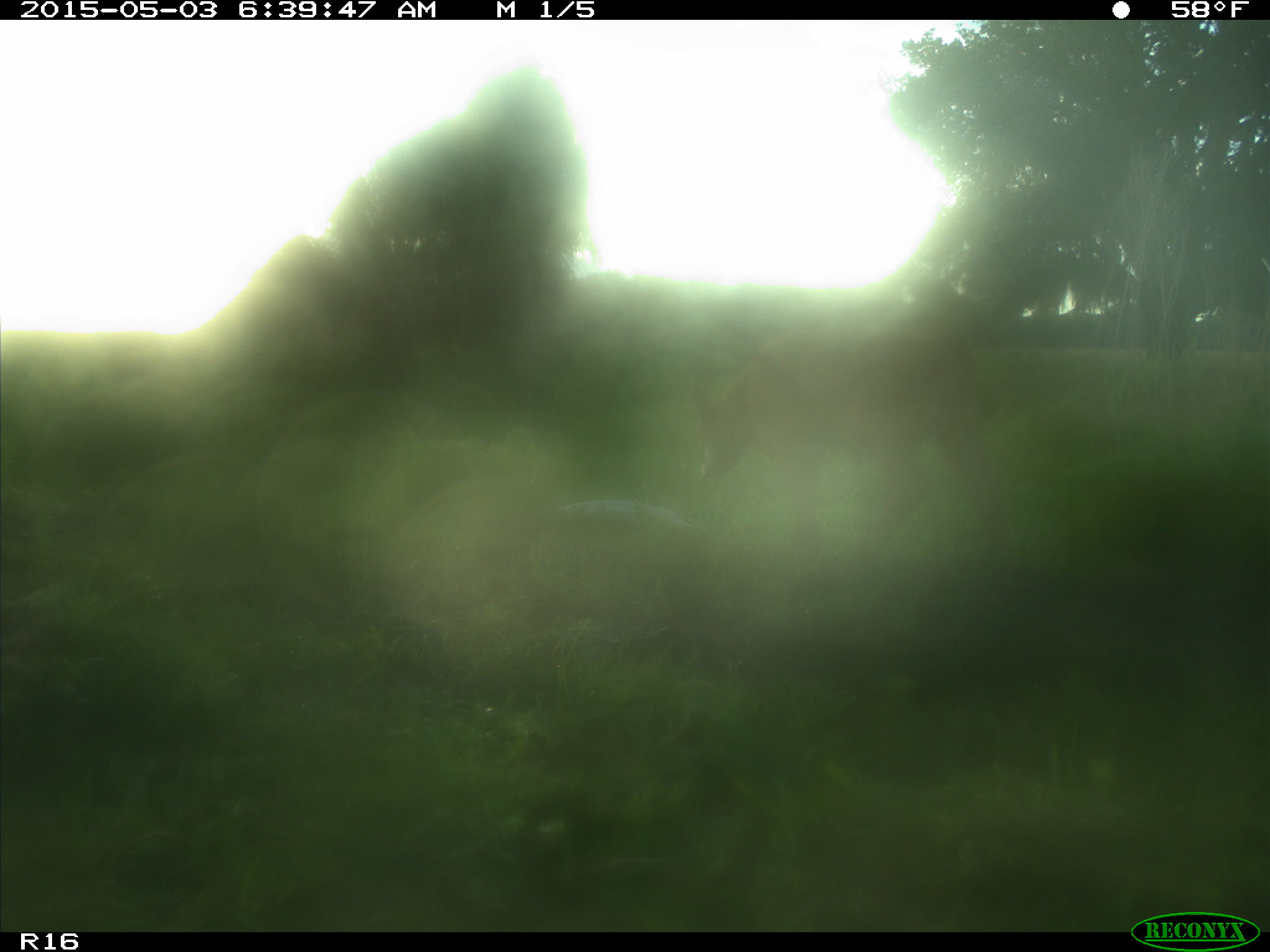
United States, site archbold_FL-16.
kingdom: Animalia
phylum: Chordata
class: Mammalia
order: Artiodactyla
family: Bovidae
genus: Bos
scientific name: Bos taurus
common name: domestic cow